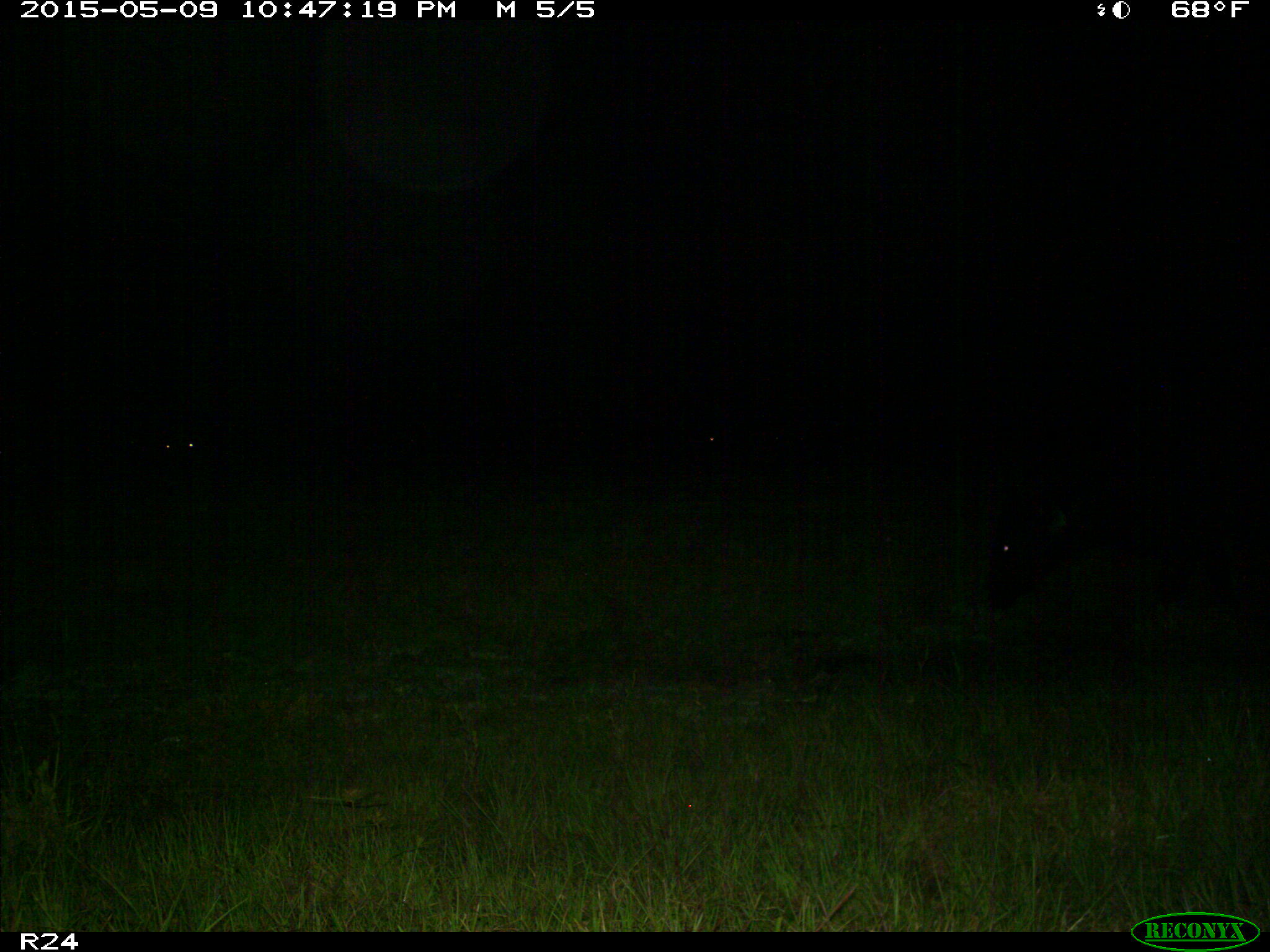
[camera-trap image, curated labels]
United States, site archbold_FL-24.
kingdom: Animalia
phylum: Chordata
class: Mammalia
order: Artiodactyla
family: Bovidae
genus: Bos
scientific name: Bos taurus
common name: domestic cow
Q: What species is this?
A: Bos taurus (domestic cow).